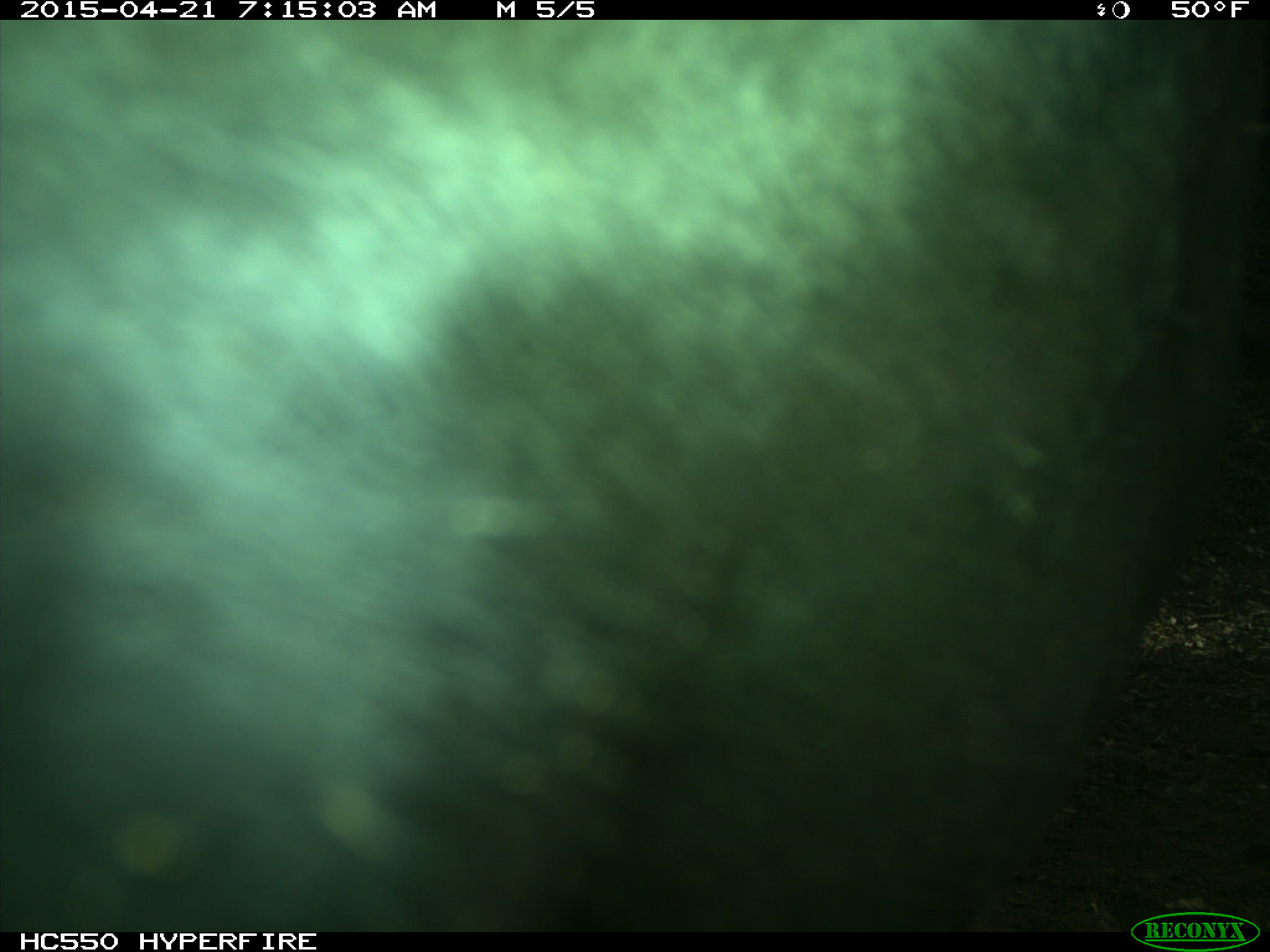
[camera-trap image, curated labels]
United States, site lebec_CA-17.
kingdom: Animalia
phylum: Chordata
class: Mammalia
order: Artiodactyla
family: Bovidae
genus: Bos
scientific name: Bos taurus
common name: domestic cow